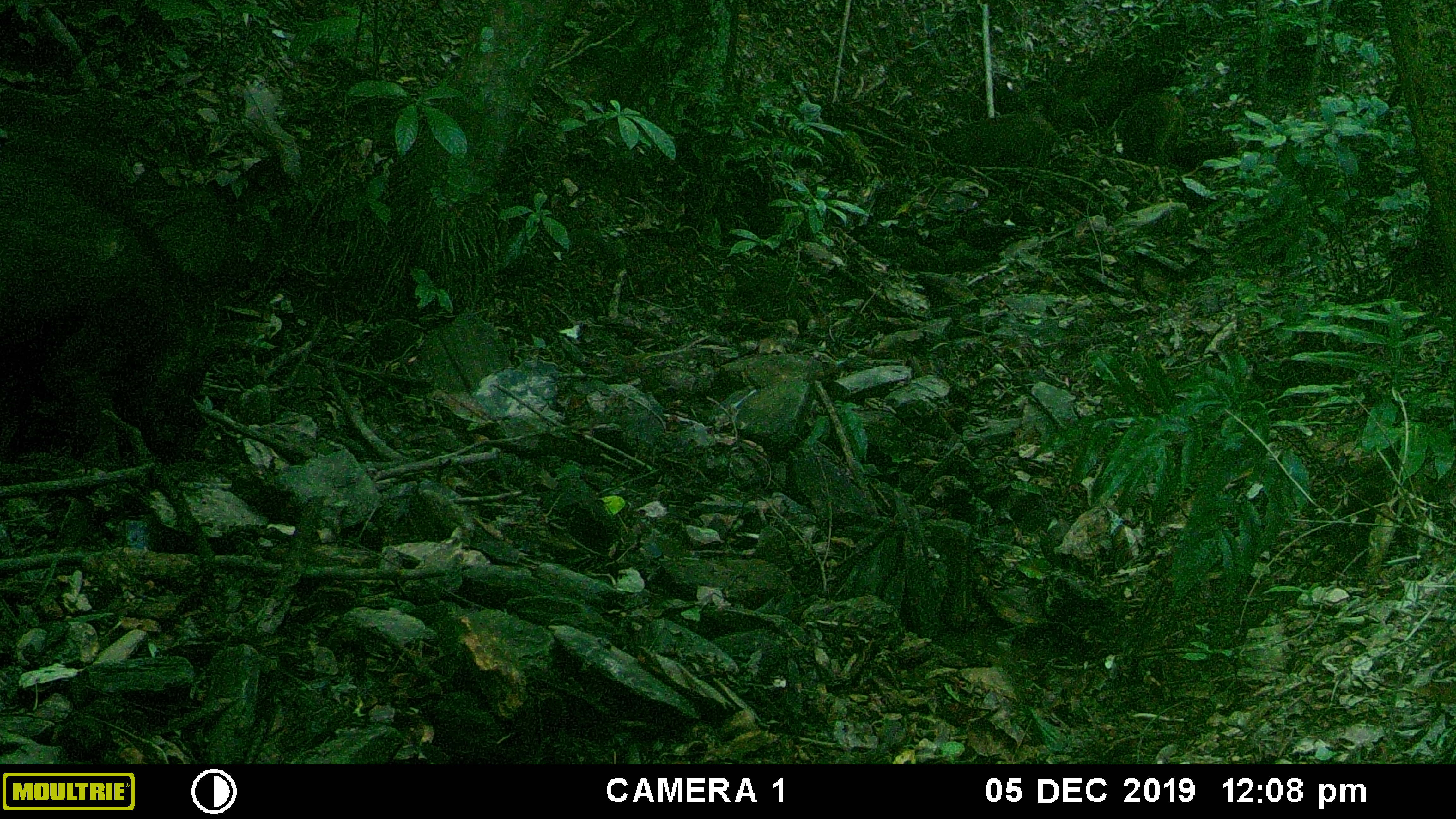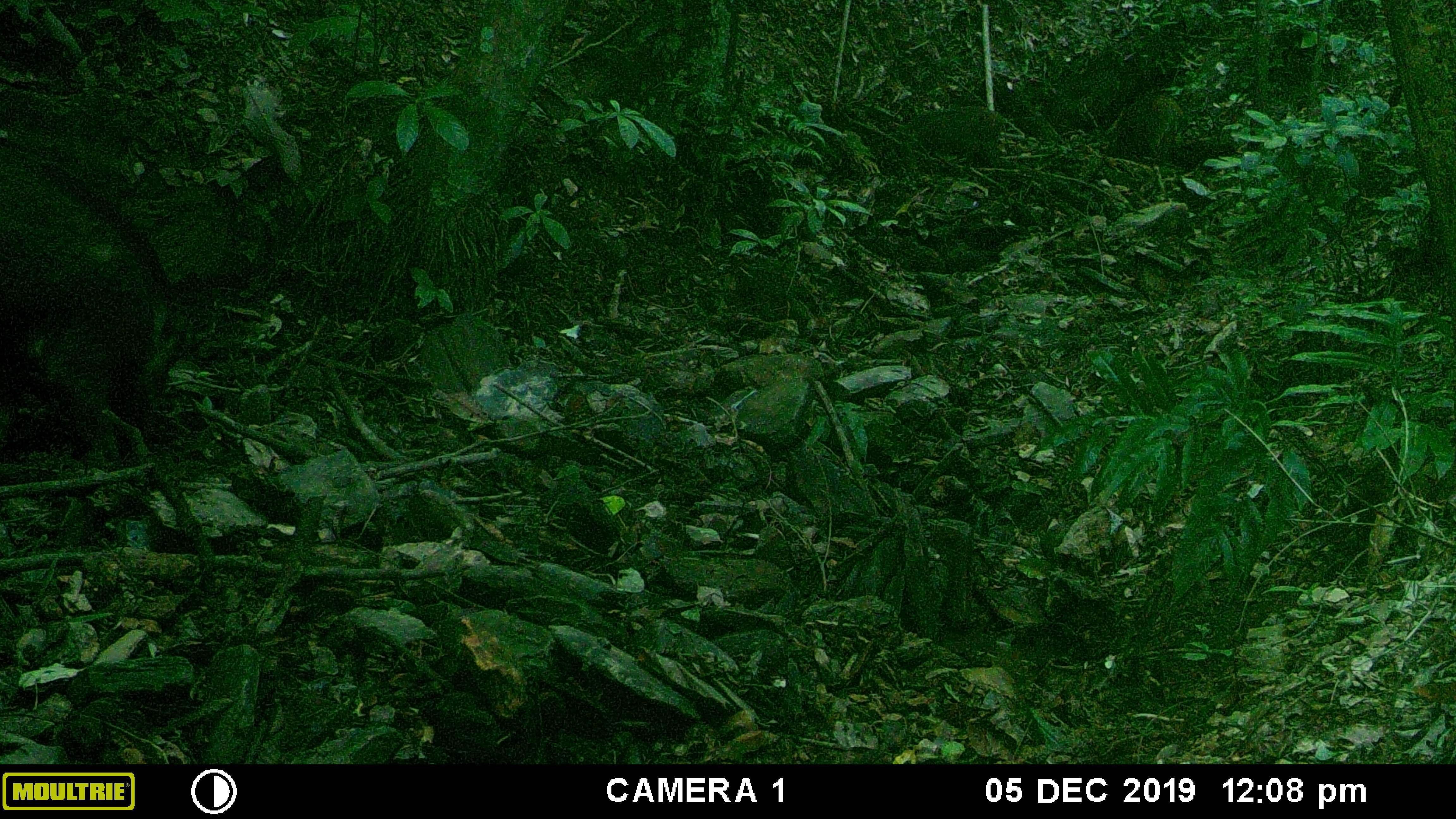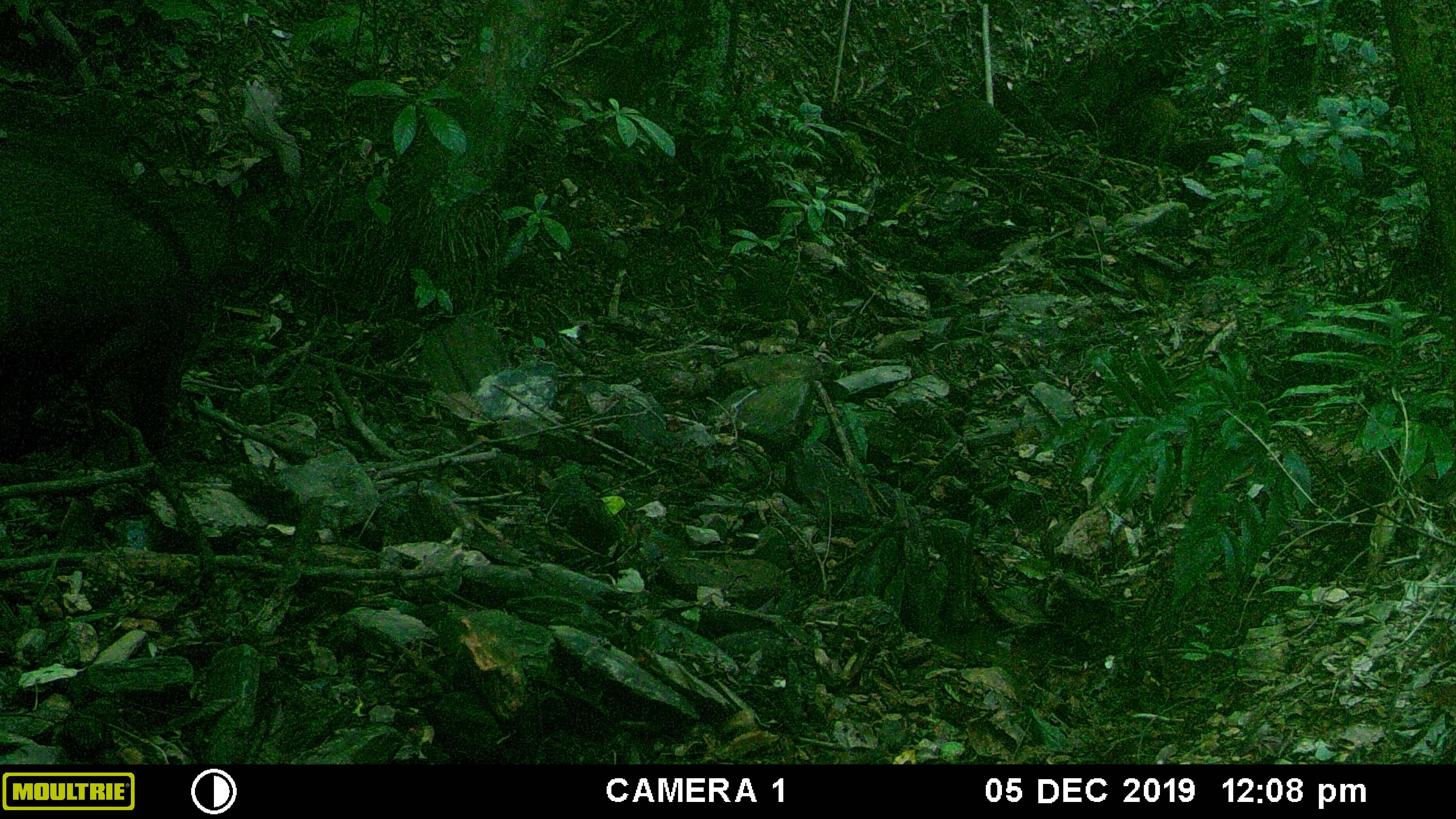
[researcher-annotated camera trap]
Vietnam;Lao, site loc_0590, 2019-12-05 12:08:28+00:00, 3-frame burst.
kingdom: Animalia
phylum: Chordata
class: Mammalia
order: Artiodactyla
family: Suidae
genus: Sus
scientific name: Sus scrofa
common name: eurasian wild pig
Eurasian wild pig (Sus scrofa). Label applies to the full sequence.